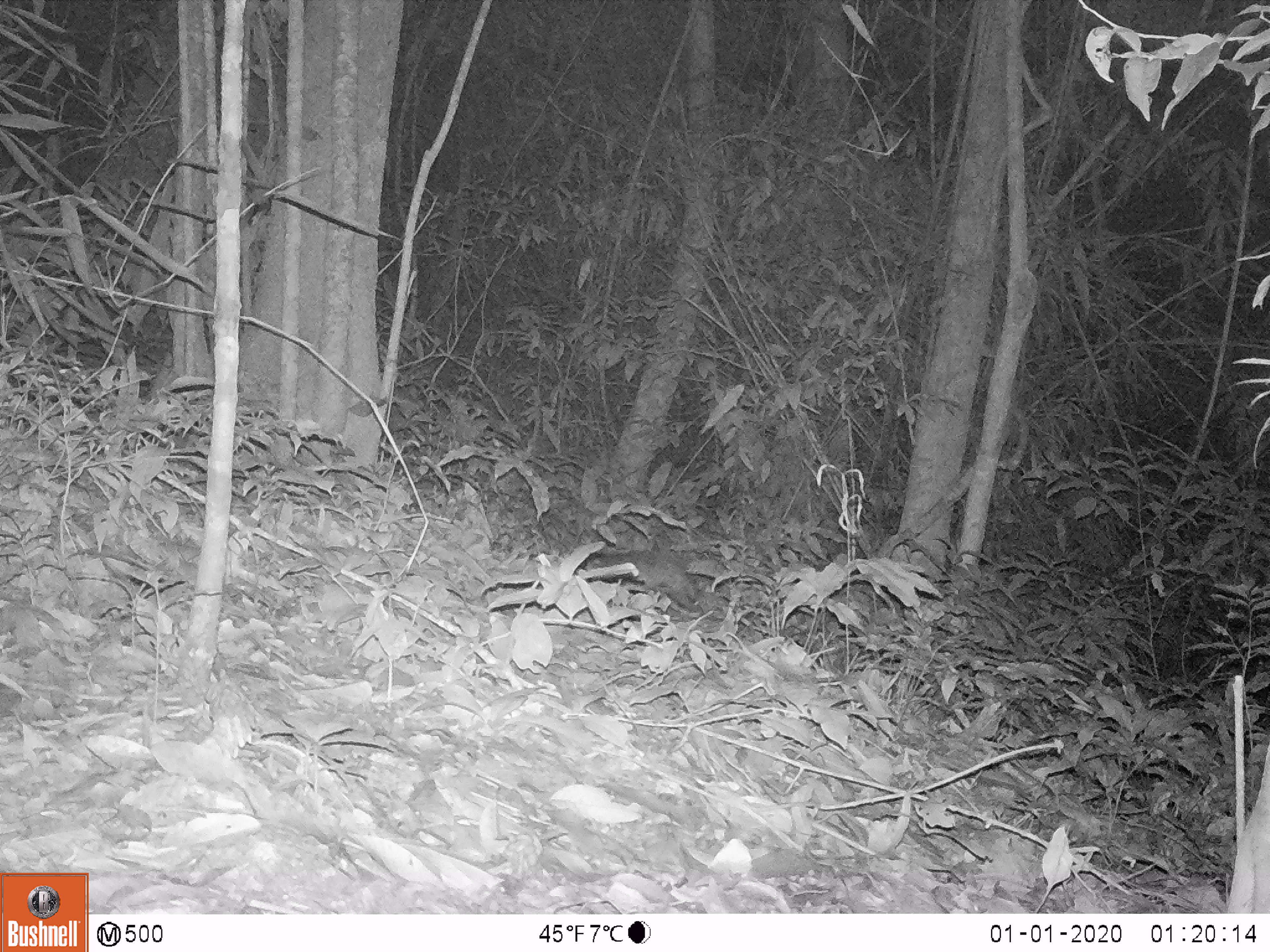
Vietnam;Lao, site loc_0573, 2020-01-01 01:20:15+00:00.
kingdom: Animalia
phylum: Chordata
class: Mammalia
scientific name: Mammalia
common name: mammal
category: unidentified small mammal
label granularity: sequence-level